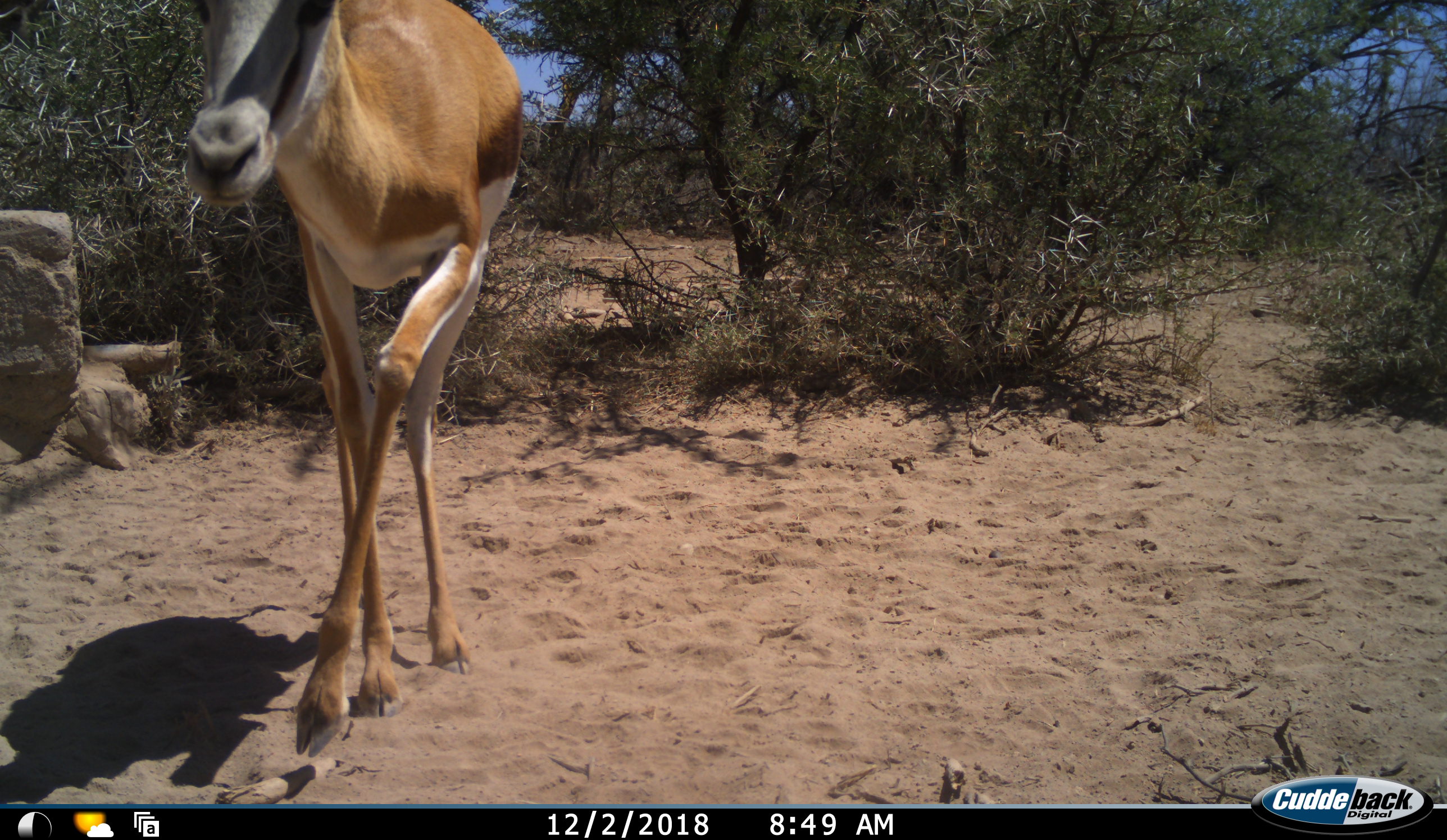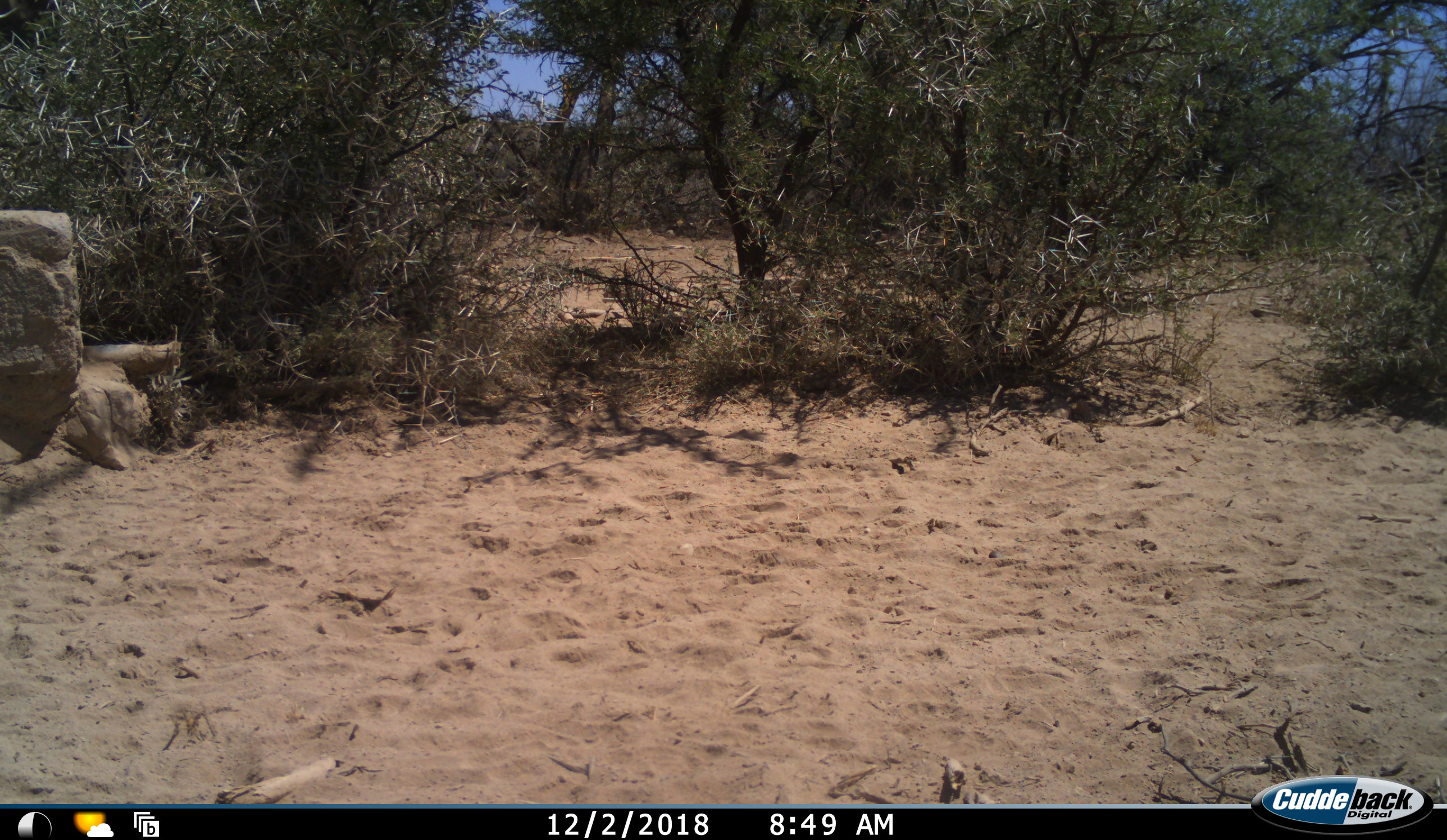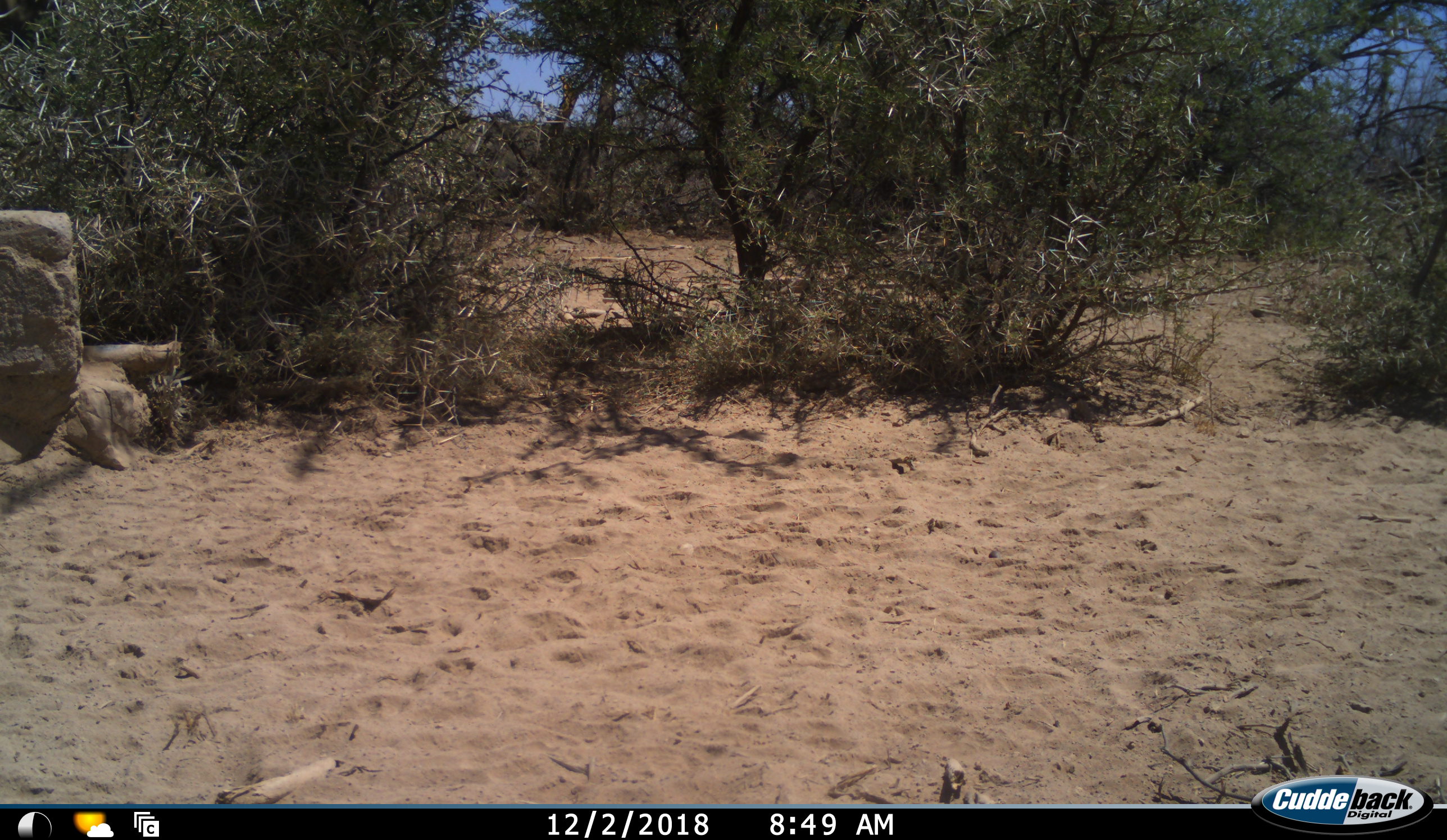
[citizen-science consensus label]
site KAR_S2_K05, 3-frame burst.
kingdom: Animalia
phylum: Chordata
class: Mammalia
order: Artiodactyla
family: Bovidae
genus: Antidorcas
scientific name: Antidorcas marsupialis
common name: springbok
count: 1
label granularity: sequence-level